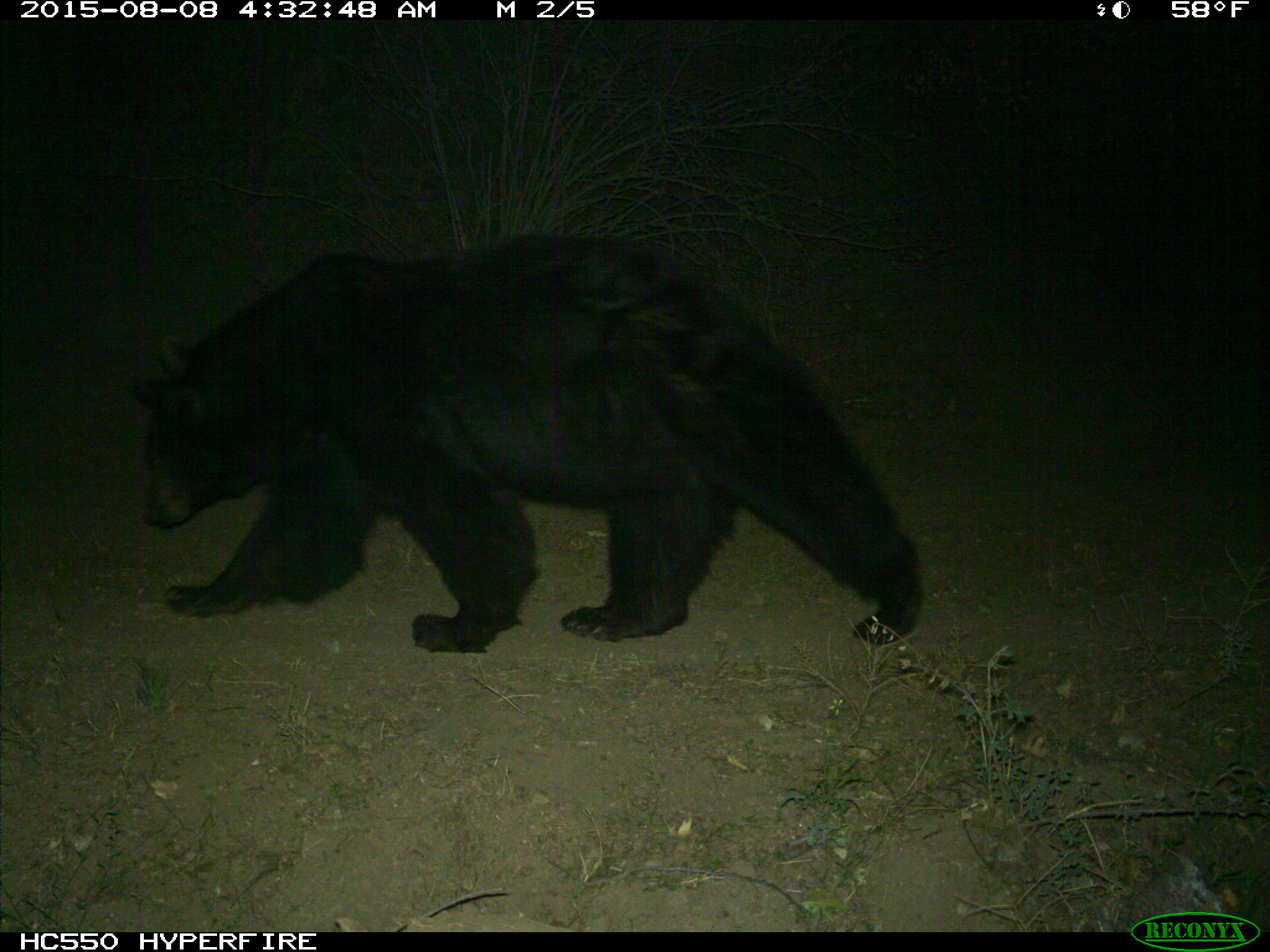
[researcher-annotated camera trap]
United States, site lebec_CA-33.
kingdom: Animalia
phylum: Chordata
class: Mammalia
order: Carnivora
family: Ursidae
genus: Ursus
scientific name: Ursus americanus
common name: american black bear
Ursus americanus (american black bear).